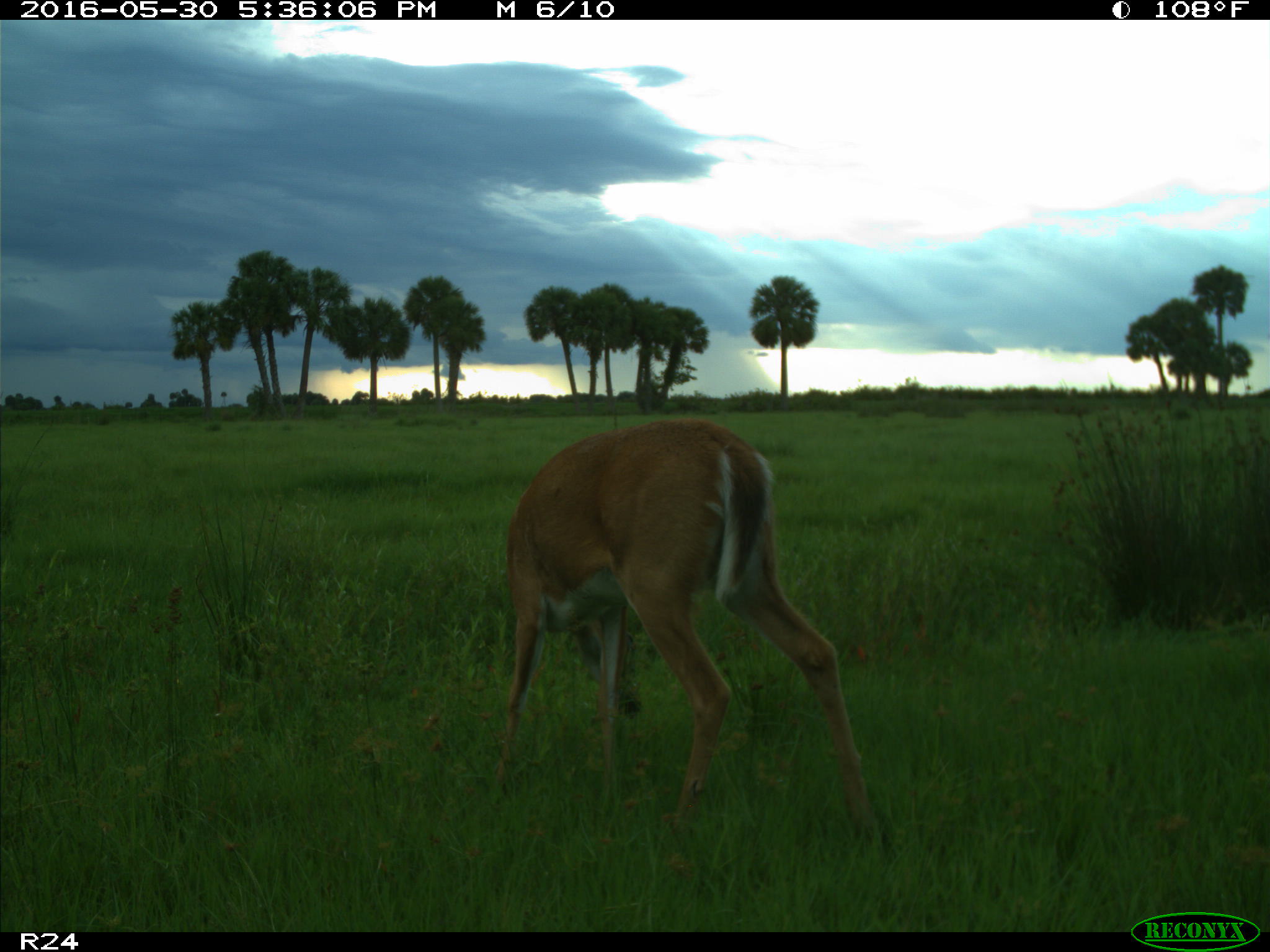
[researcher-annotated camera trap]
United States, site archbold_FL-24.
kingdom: Animalia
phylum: Chordata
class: Mammalia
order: Artiodactyla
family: Cervidae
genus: Odocoileus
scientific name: Odocoileus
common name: deer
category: unidentified deer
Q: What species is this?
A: Unidentified deer (deer) (Odocoileus).